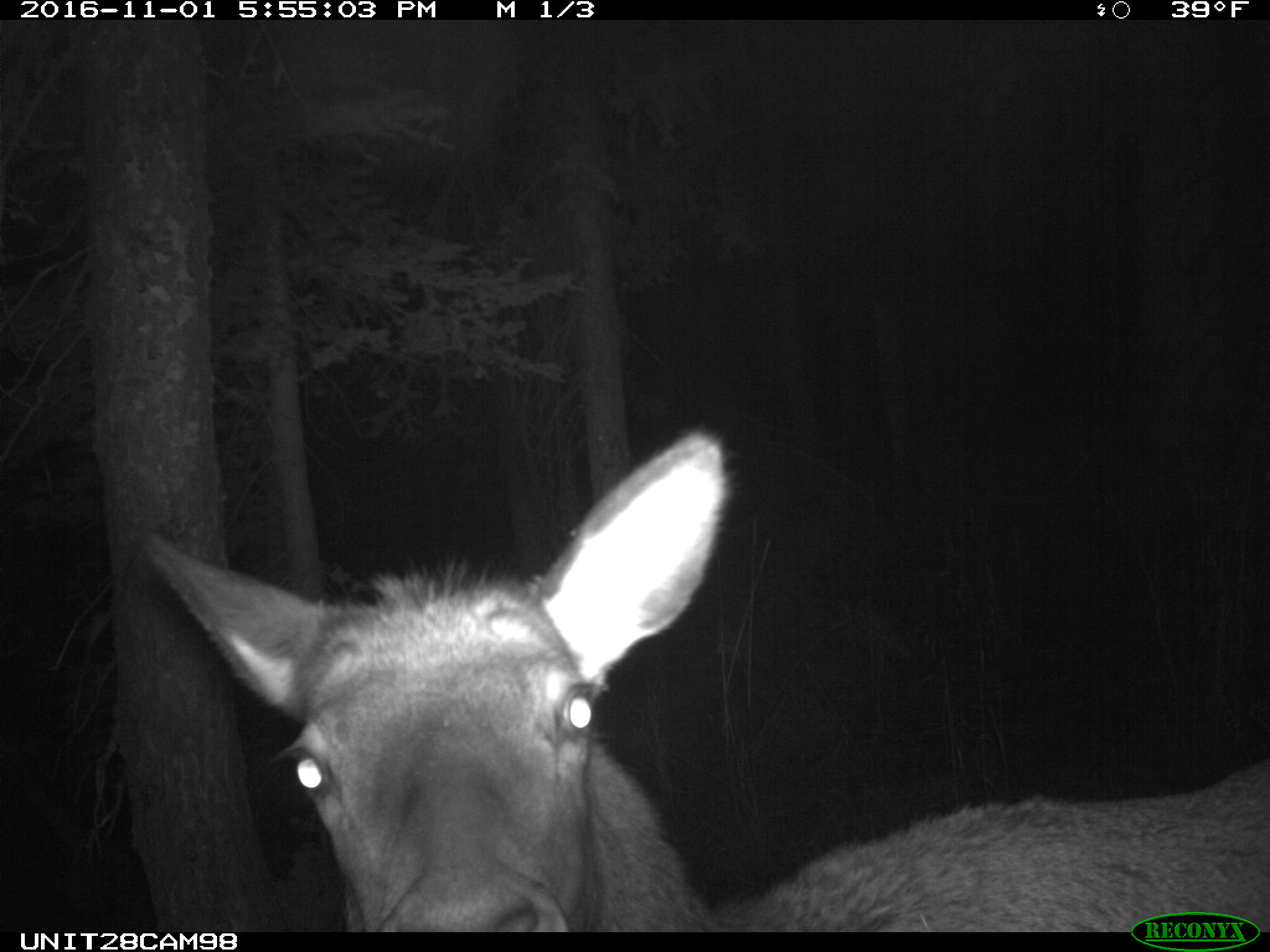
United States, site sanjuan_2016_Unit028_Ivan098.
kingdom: Animalia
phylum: Chordata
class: Mammalia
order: Artiodactyla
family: Cervidae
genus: Cervus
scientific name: Cervus elaphus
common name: red deer